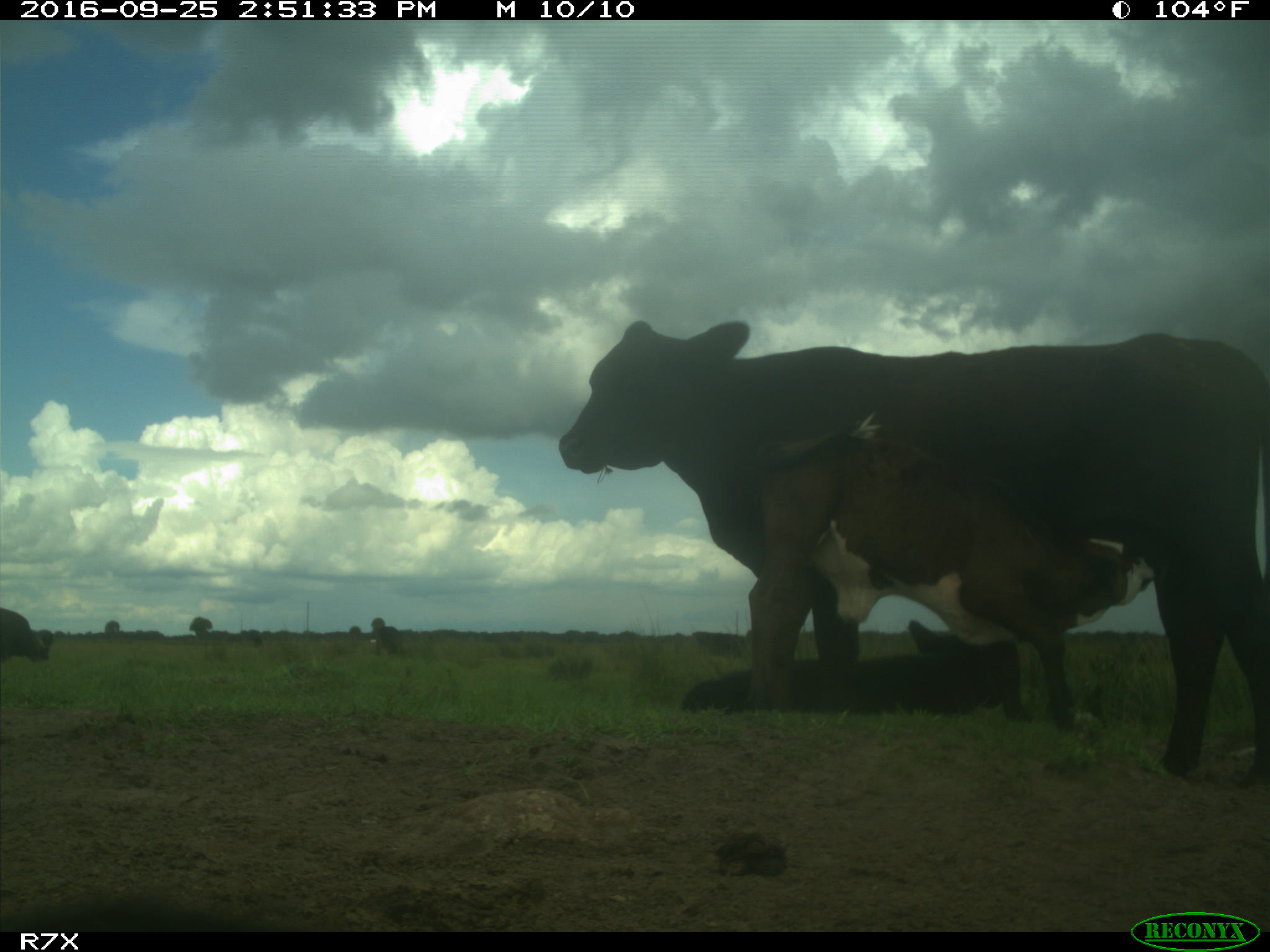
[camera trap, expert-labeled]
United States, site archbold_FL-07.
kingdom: Animalia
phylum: Chordata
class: Mammalia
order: Artiodactyla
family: Bovidae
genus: Bos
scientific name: Bos taurus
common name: domestic cow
Bos taurus (domestic cow).